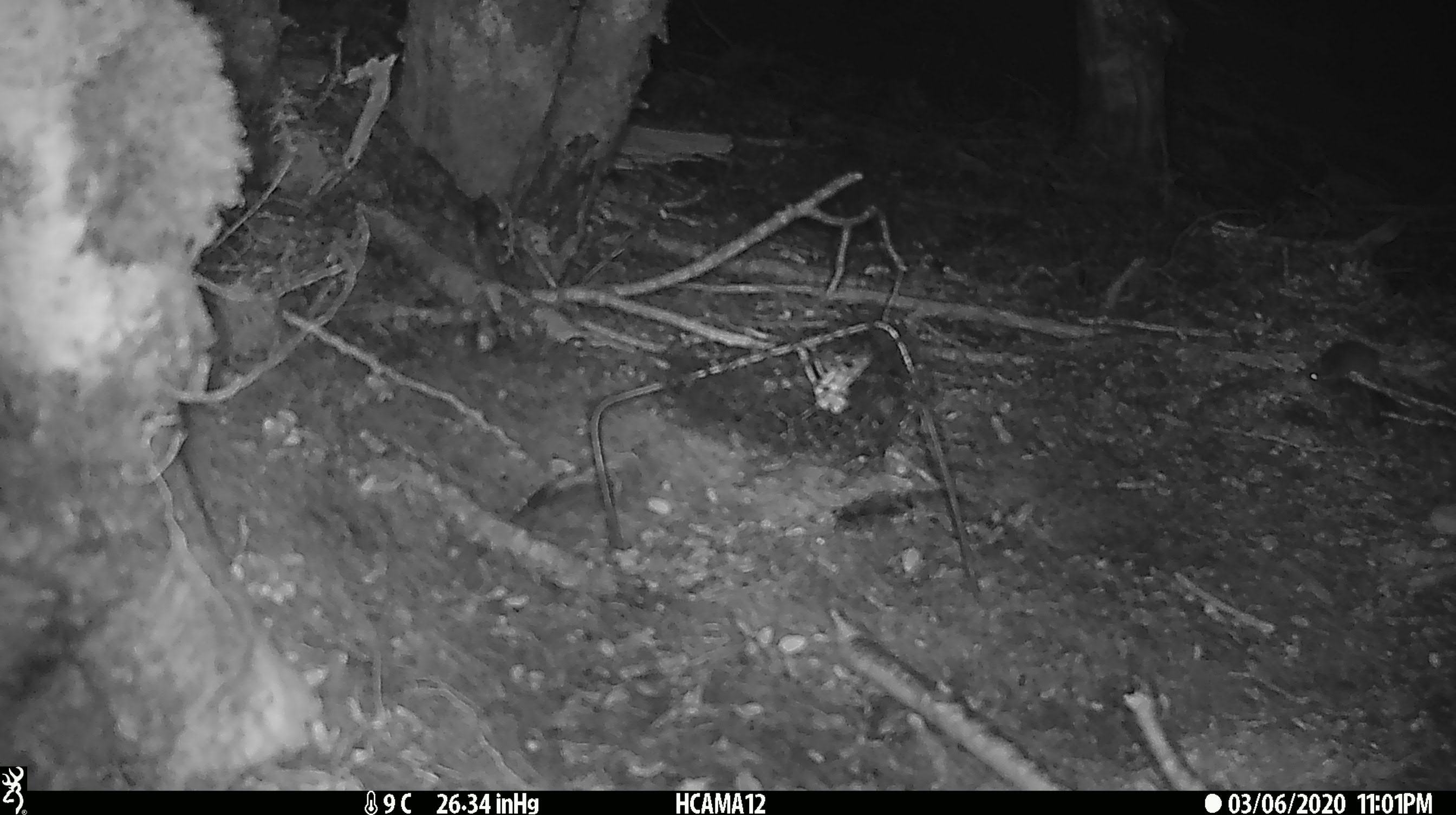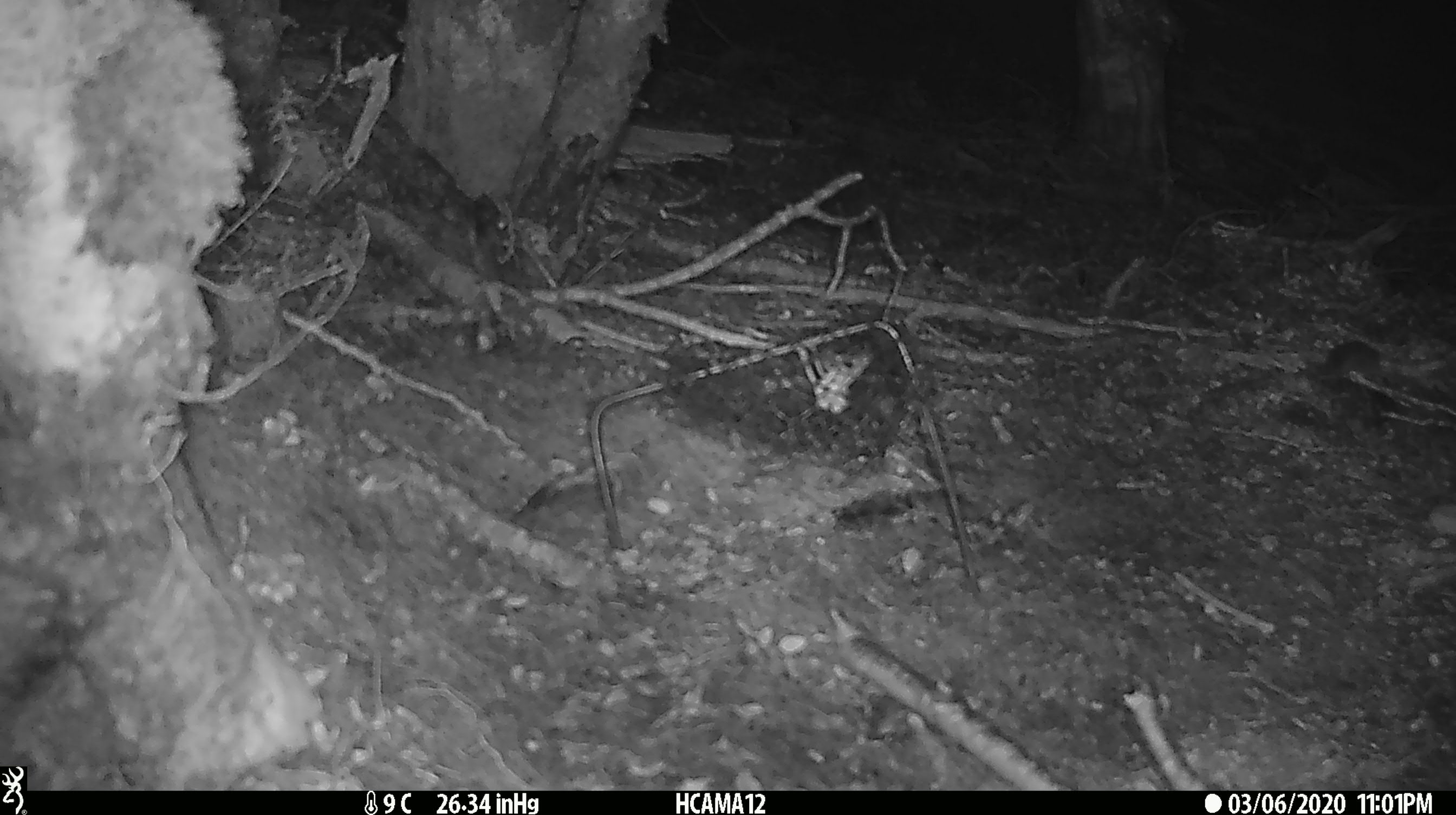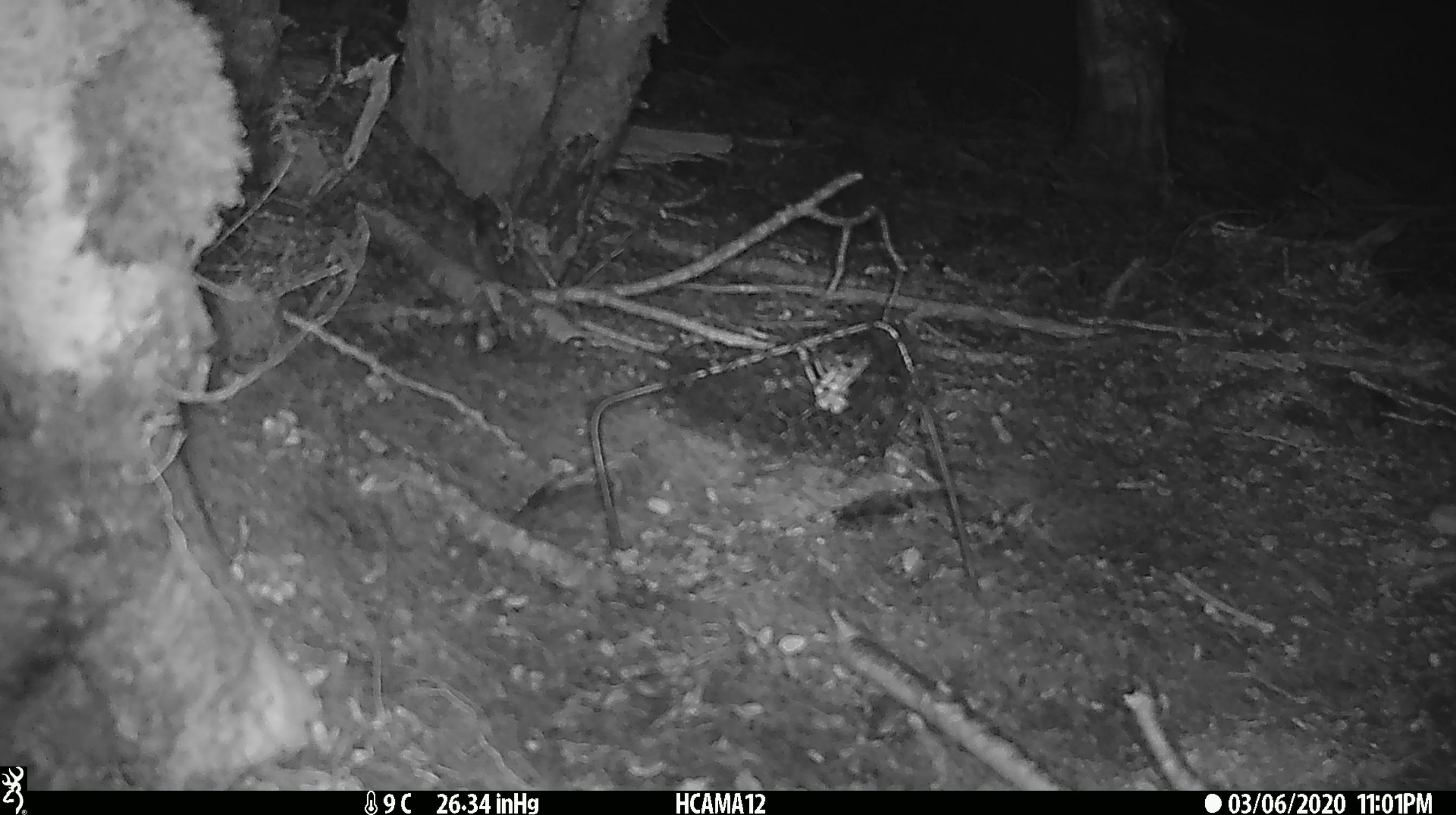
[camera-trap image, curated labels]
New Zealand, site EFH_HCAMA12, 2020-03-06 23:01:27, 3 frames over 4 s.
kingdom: Animalia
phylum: Chordata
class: Mammalia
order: Rodentia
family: Muridae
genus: Mus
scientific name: Mus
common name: mouse